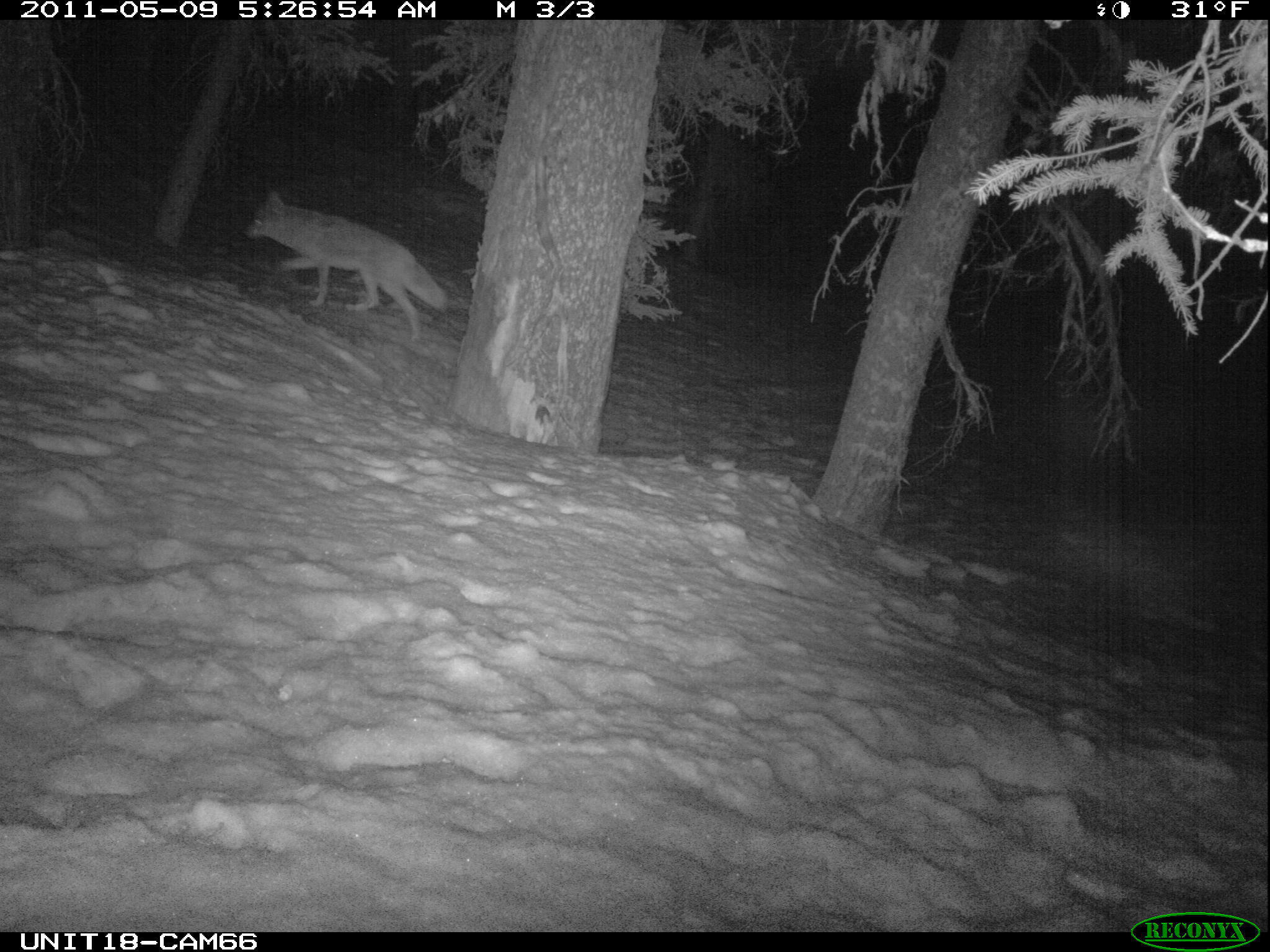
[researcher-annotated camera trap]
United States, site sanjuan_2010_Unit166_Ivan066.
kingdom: Animalia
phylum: Chordata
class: Mammalia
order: Carnivora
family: Canidae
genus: Canis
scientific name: Canis latrans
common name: coyote